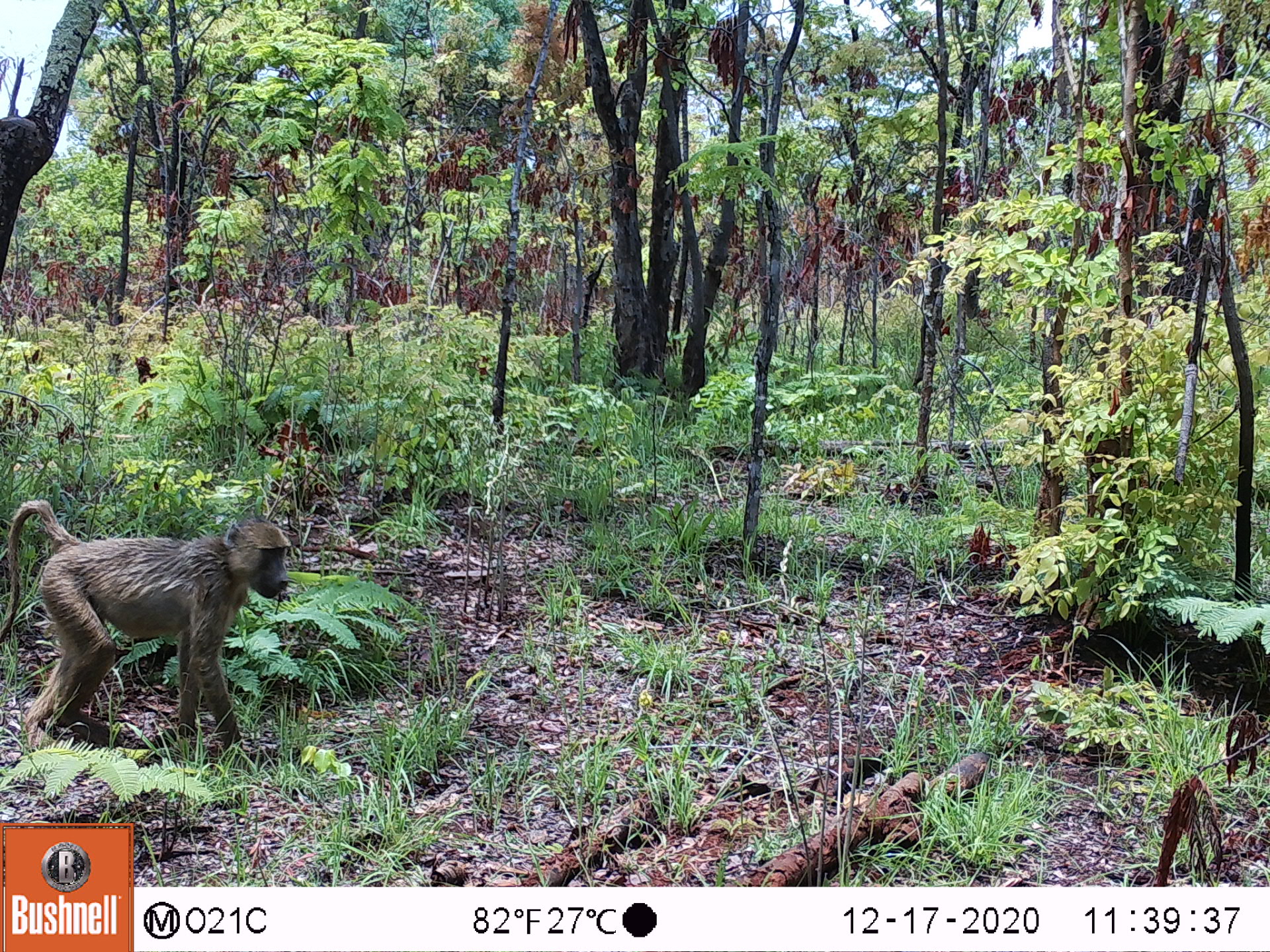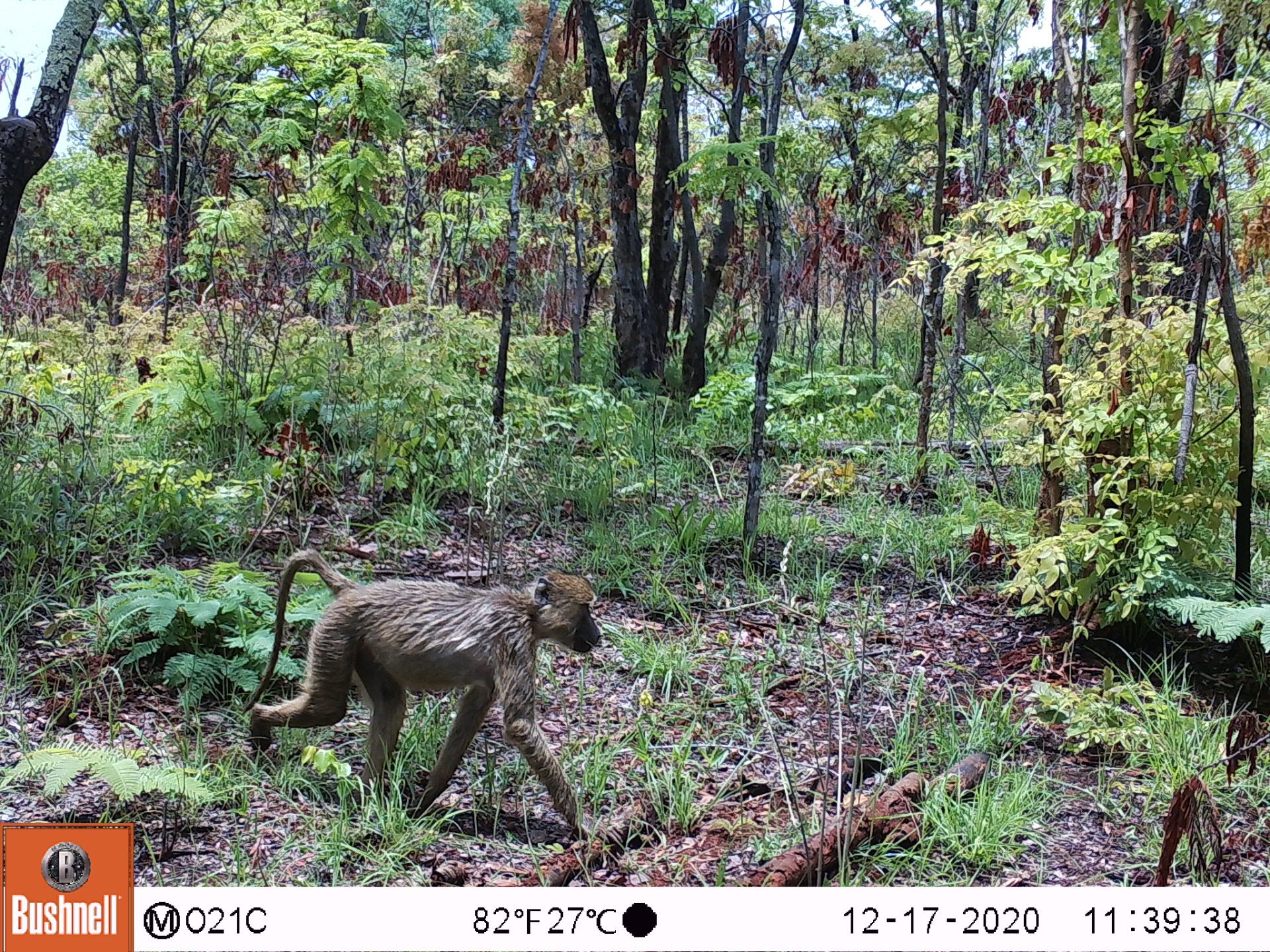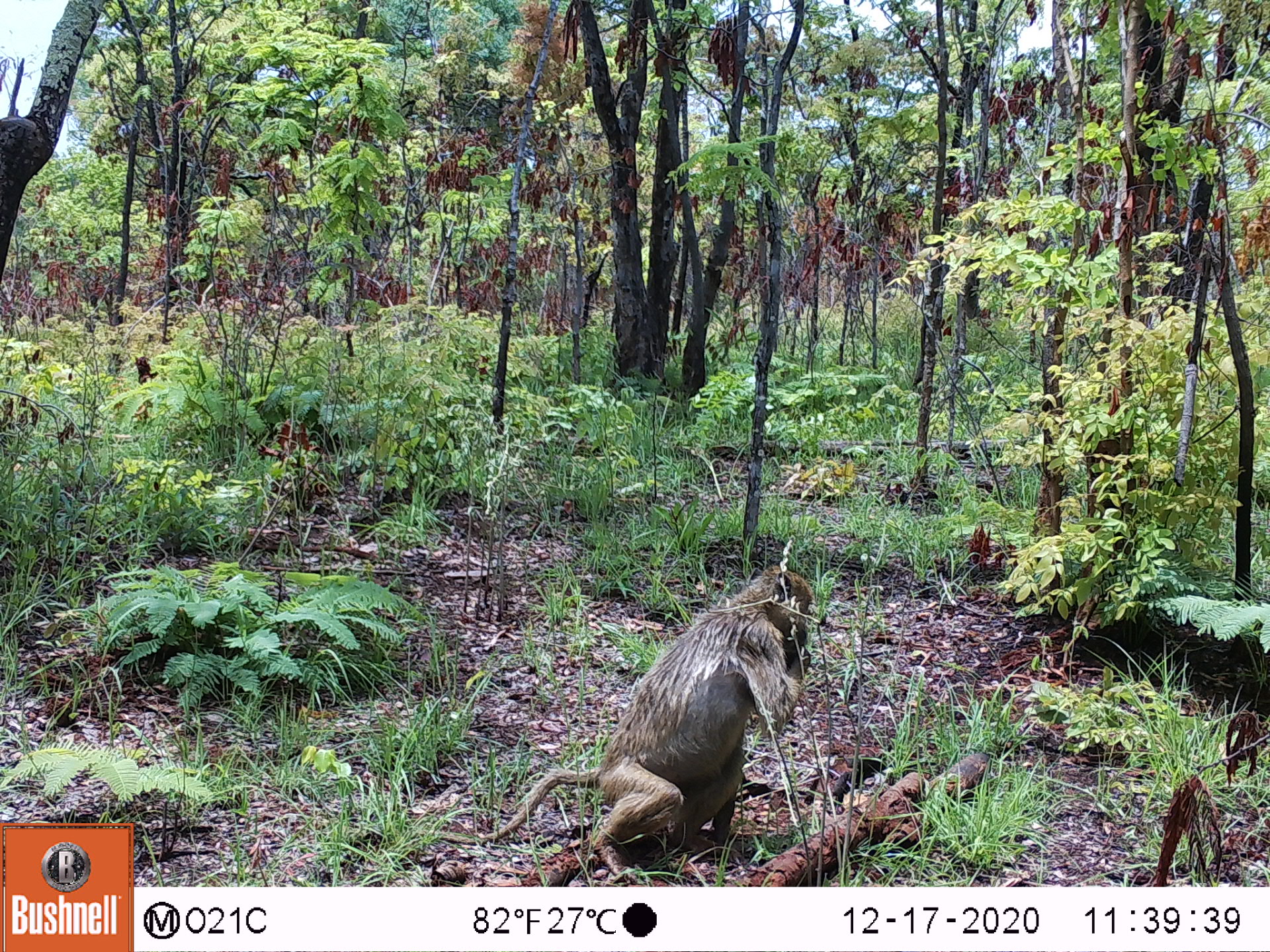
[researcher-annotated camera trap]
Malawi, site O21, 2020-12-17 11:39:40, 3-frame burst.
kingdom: Animalia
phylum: Chordata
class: Mammalia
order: Primates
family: Cercopithecidae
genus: Papio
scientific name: Papio cynocephalus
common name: yellow baboon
Yellow baboon (Papio cynocephalus), count 1.